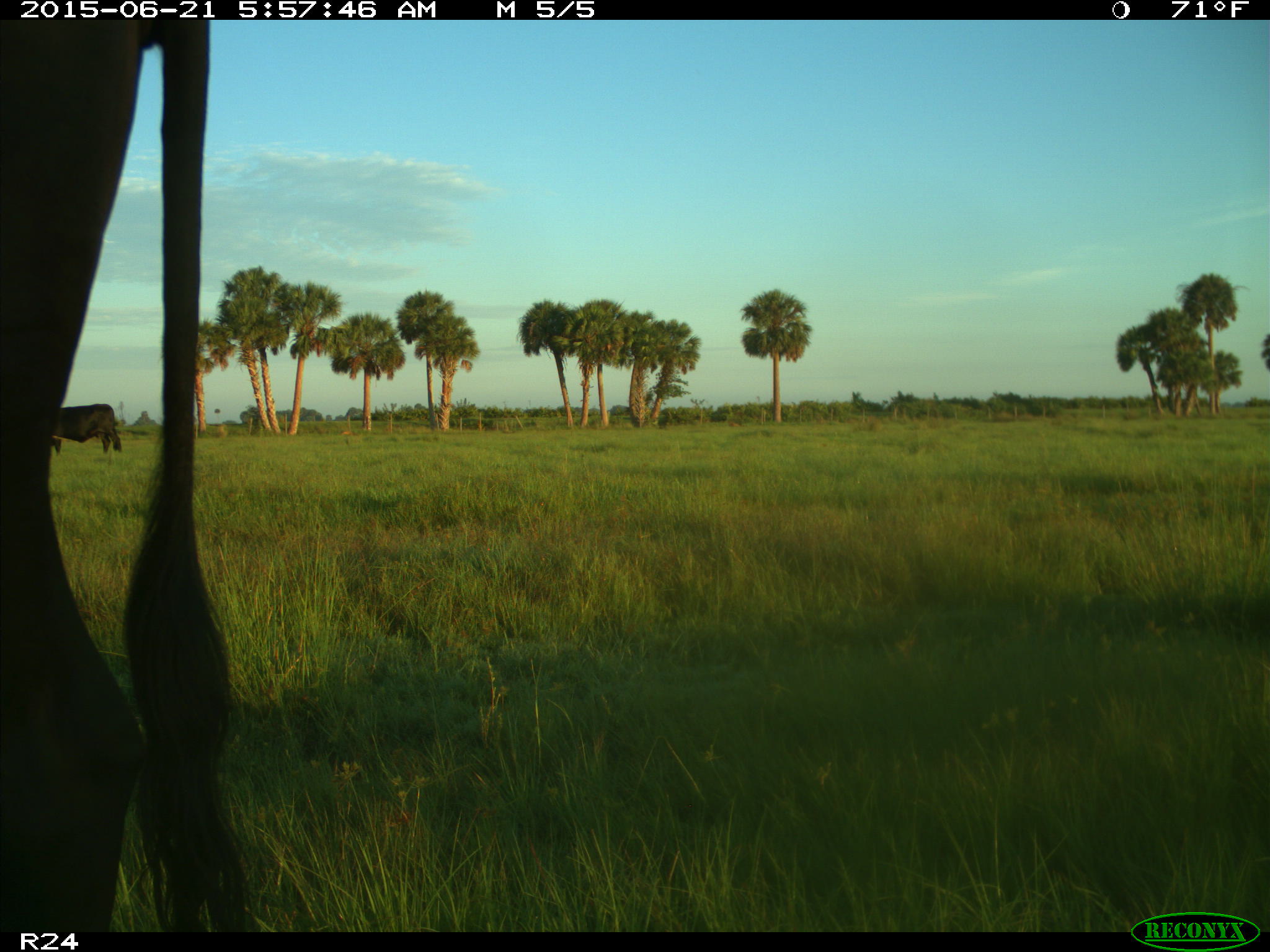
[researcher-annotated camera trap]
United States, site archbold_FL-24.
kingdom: Animalia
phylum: Chordata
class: Mammalia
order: Artiodactyla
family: Bovidae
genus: Bos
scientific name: Bos taurus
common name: domestic cow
Bos taurus (domestic cow).